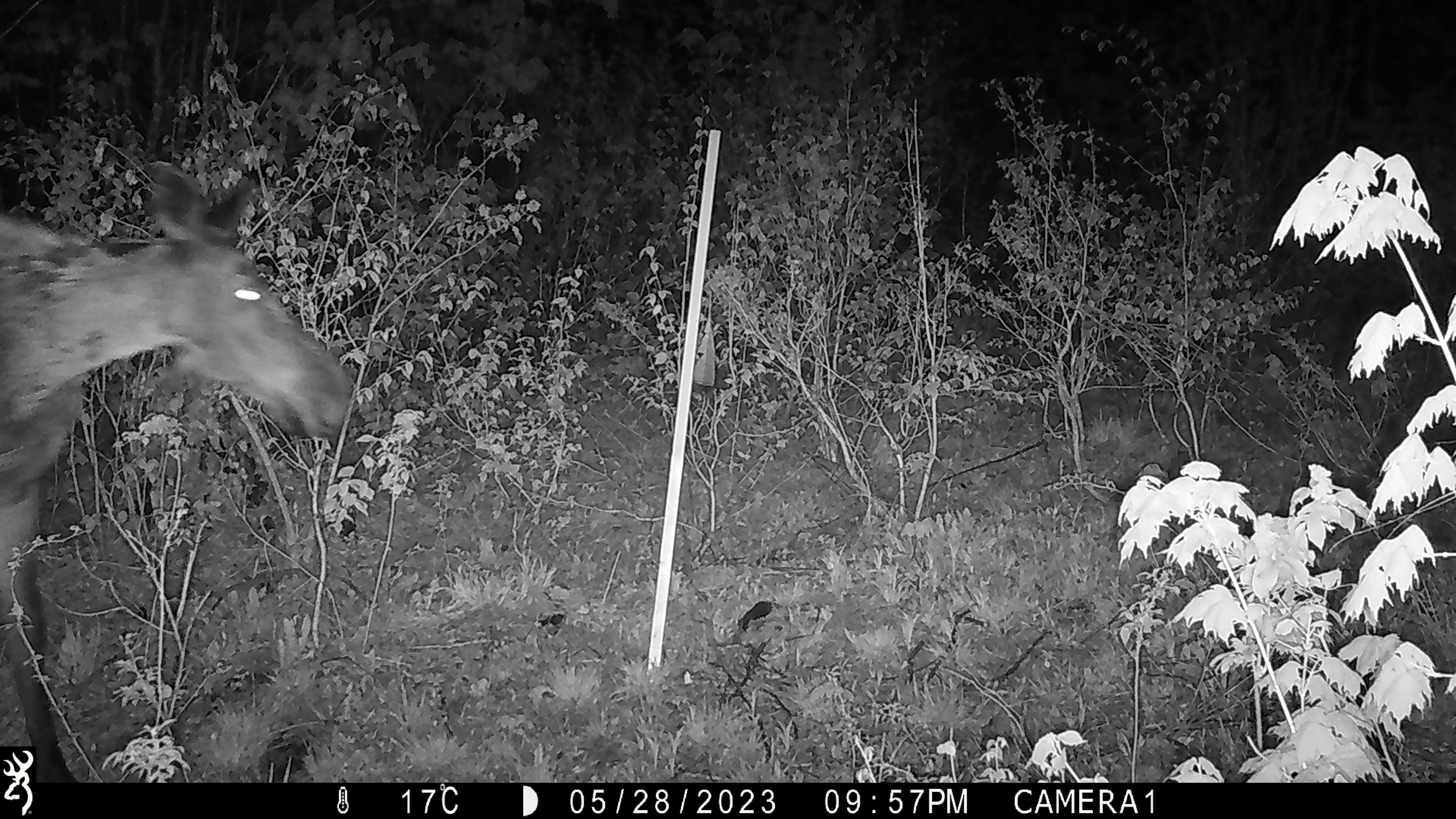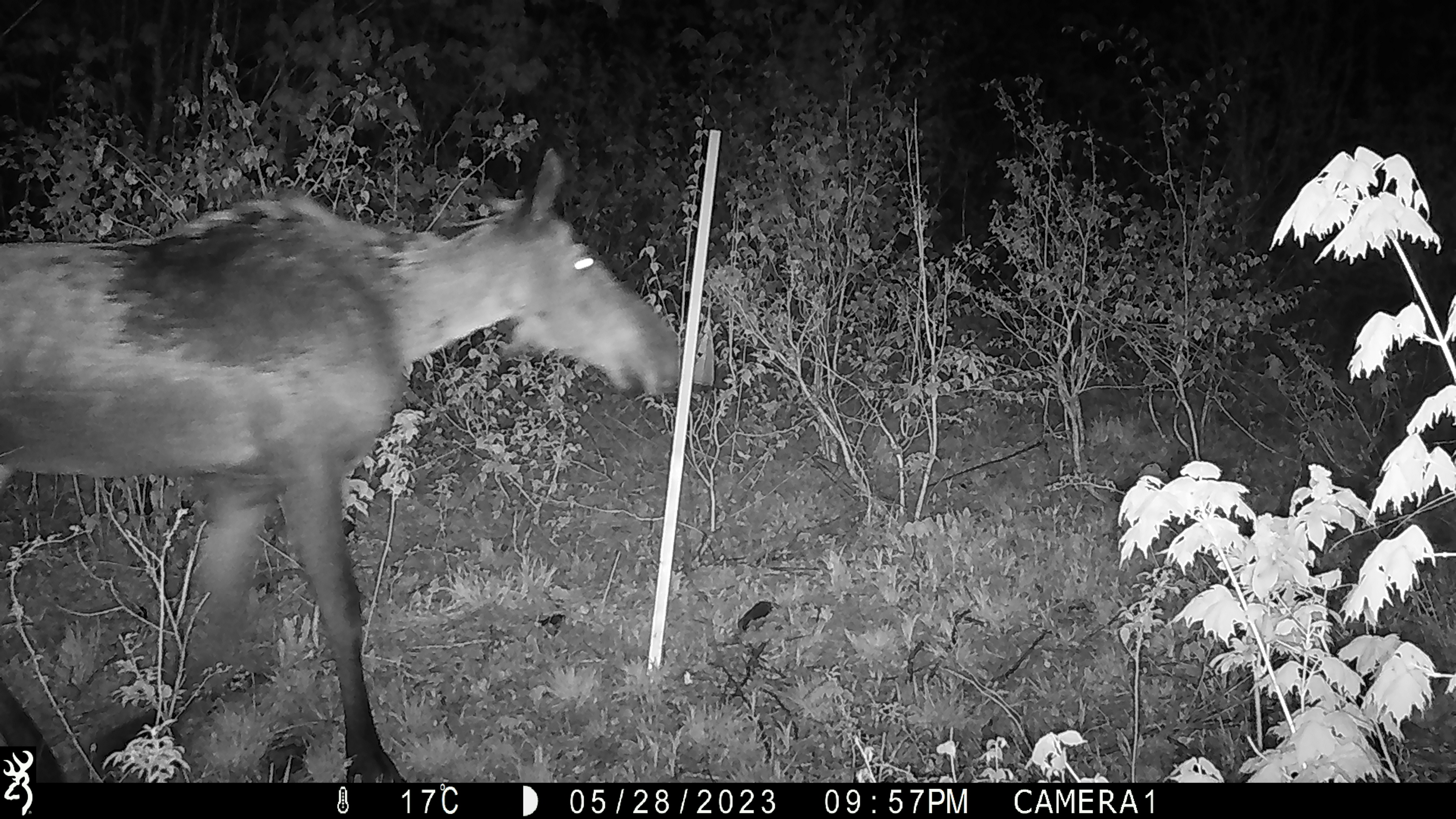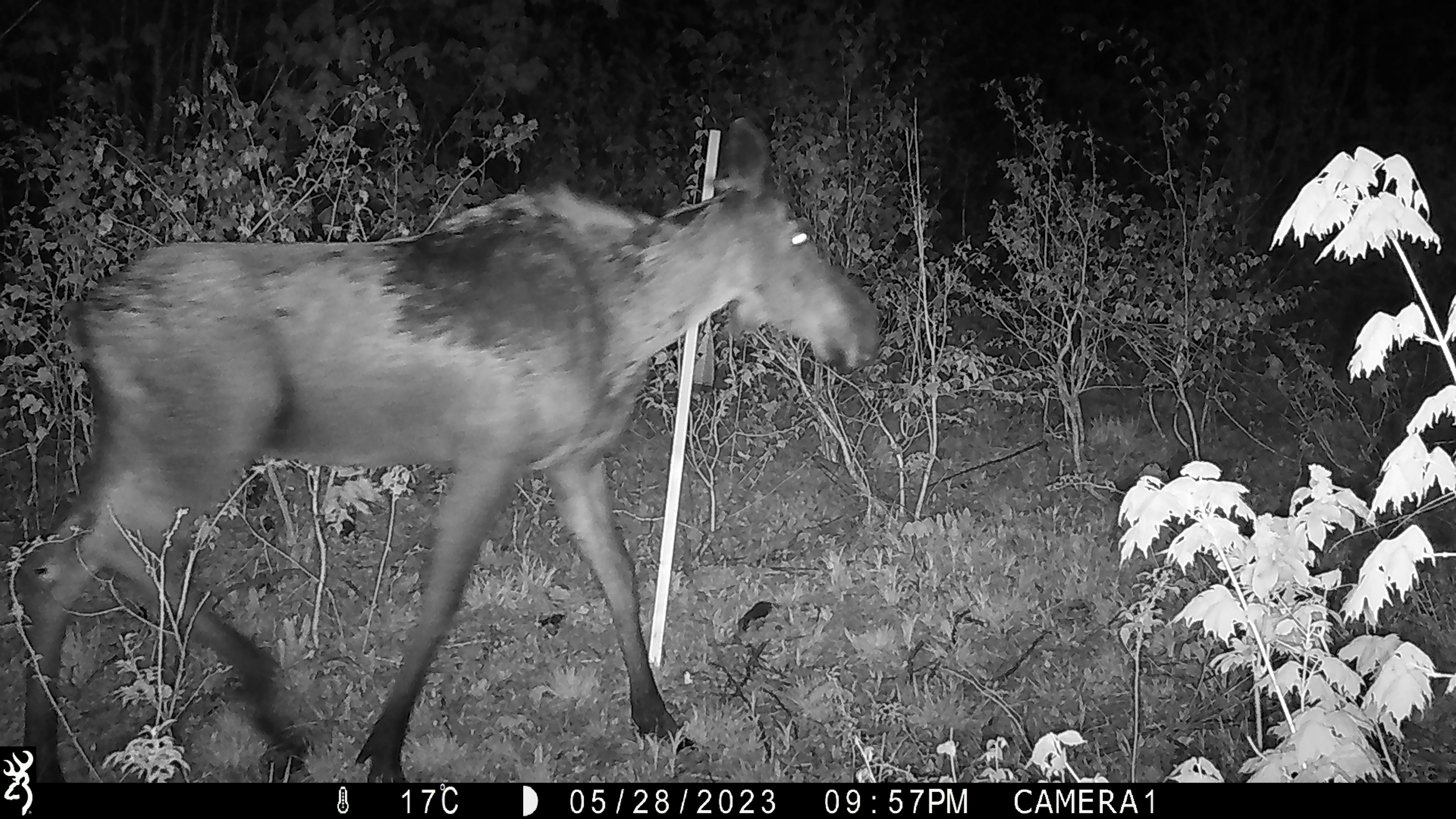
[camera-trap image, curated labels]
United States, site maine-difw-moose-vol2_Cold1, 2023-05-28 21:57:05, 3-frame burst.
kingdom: Animalia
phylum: Chordata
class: Mammalia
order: Artiodactyla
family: Cervidae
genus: Alces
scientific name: Alces alces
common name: moose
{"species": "moose (Alces alces)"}